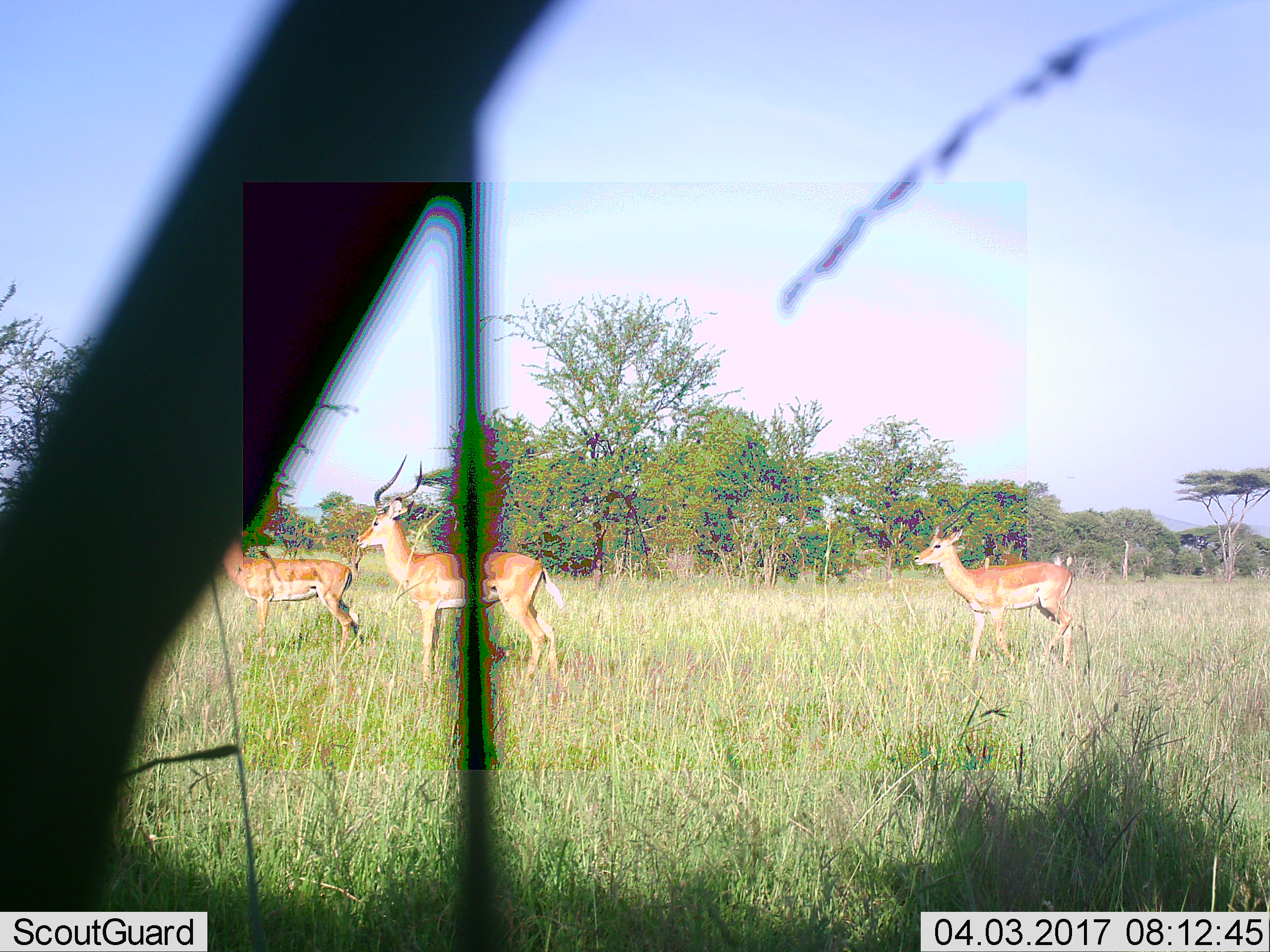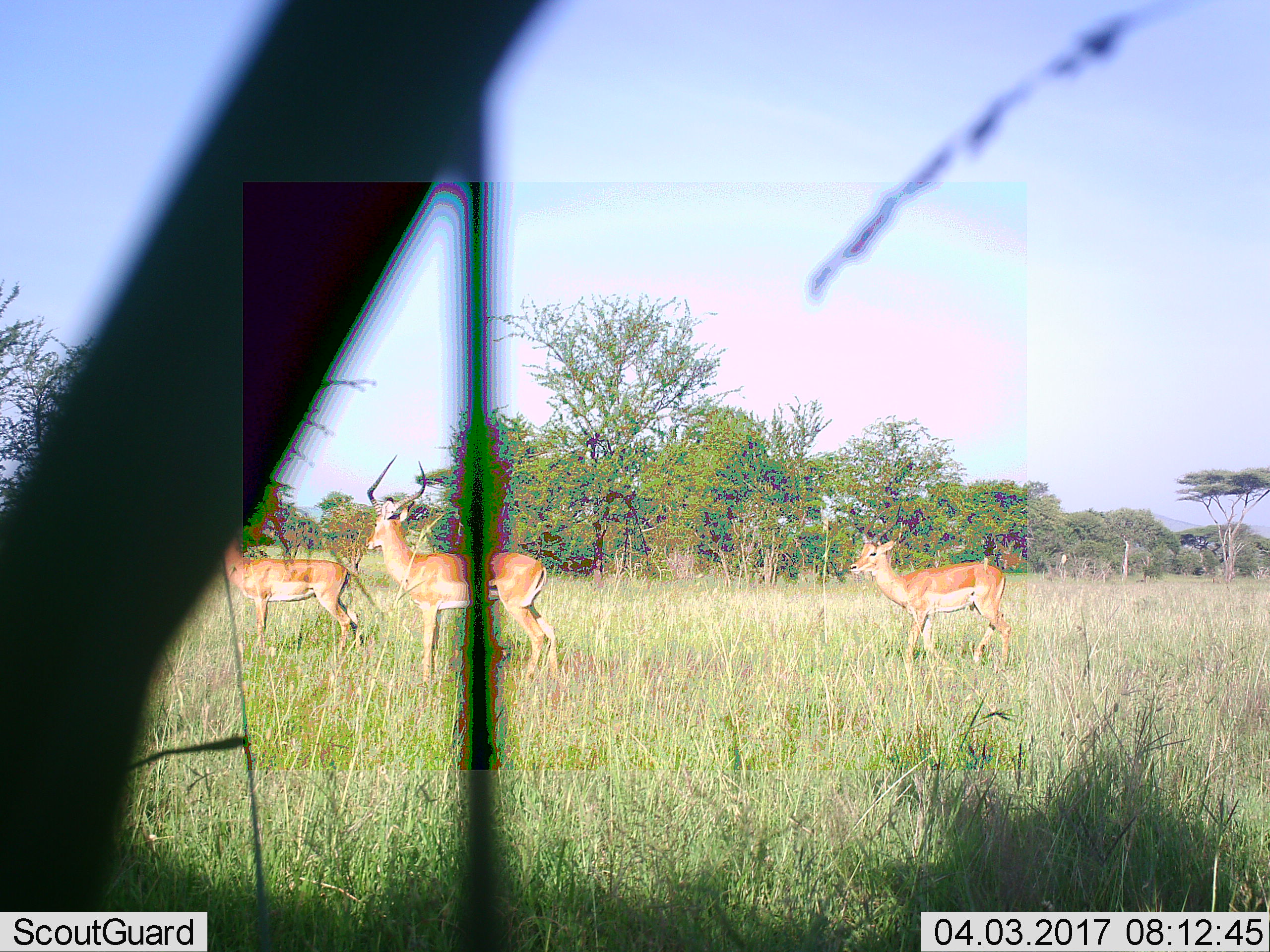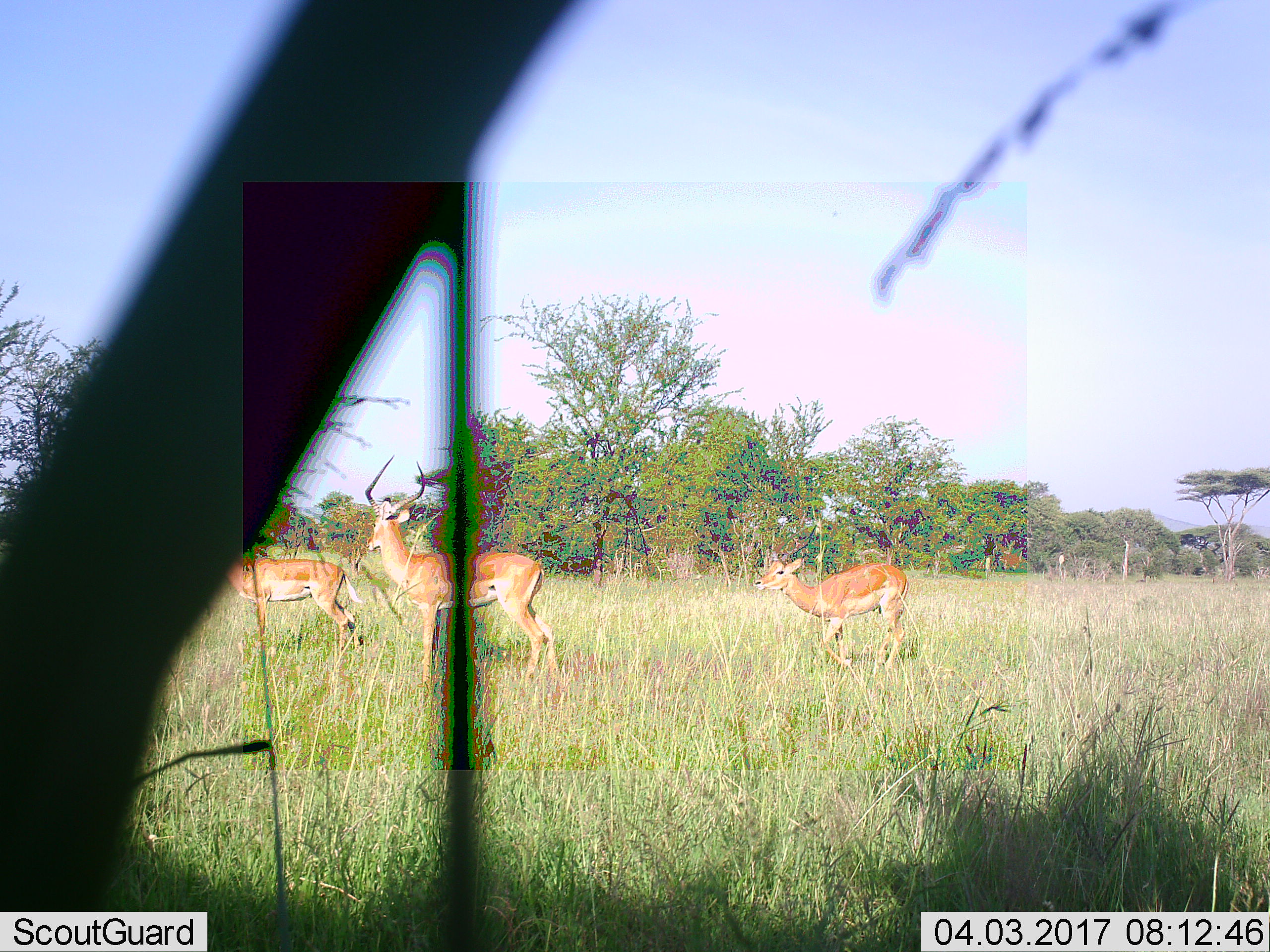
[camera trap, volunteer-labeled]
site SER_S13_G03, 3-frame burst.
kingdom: Animalia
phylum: Chordata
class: Mammalia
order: Artiodactyla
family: Bovidae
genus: Aepyceros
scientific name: Aepyceros melampus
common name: impala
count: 3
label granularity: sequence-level